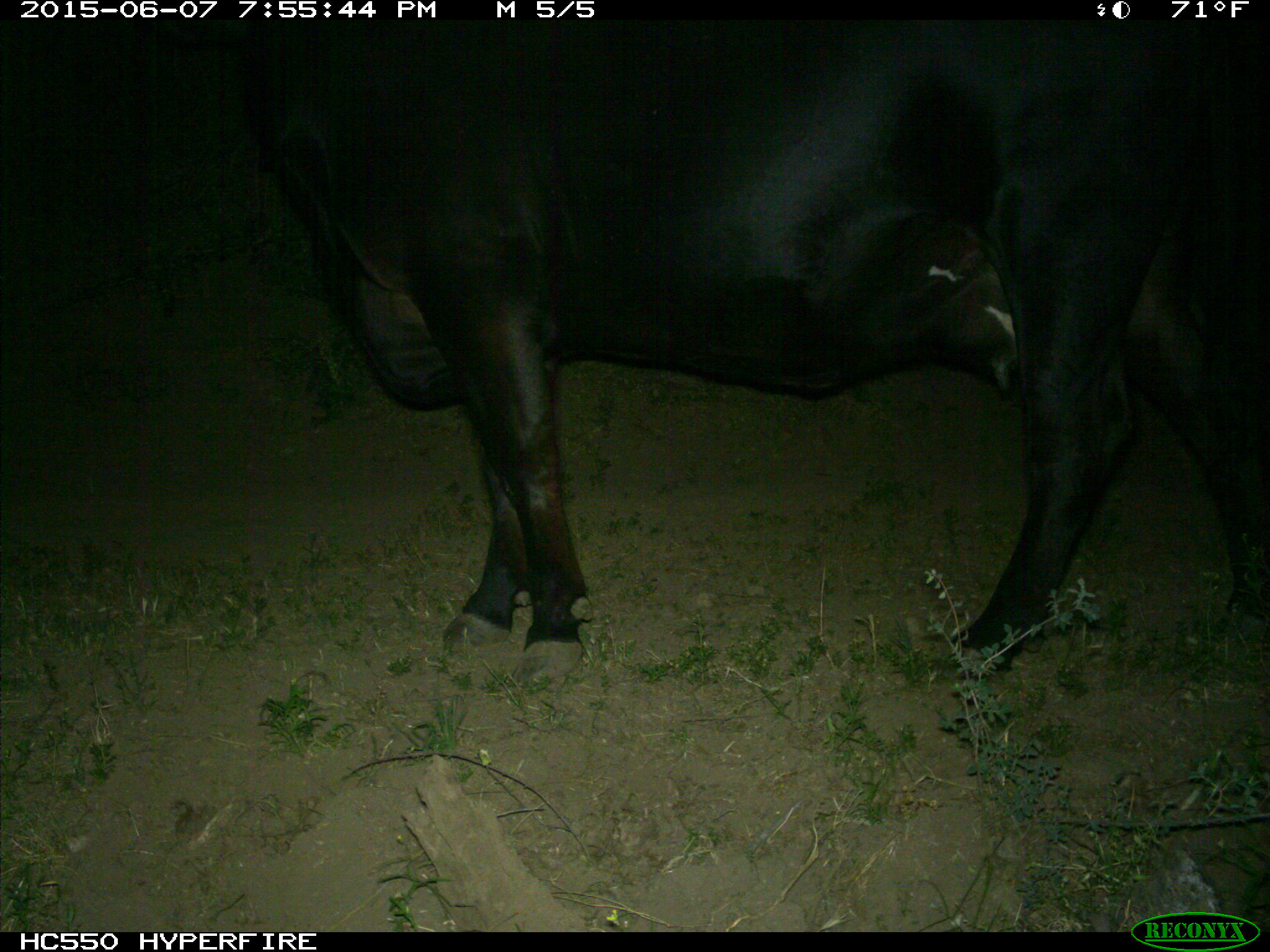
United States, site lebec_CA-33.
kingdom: Animalia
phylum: Chordata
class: Mammalia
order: Artiodactyla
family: Bovidae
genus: Bos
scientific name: Bos taurus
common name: domestic cow